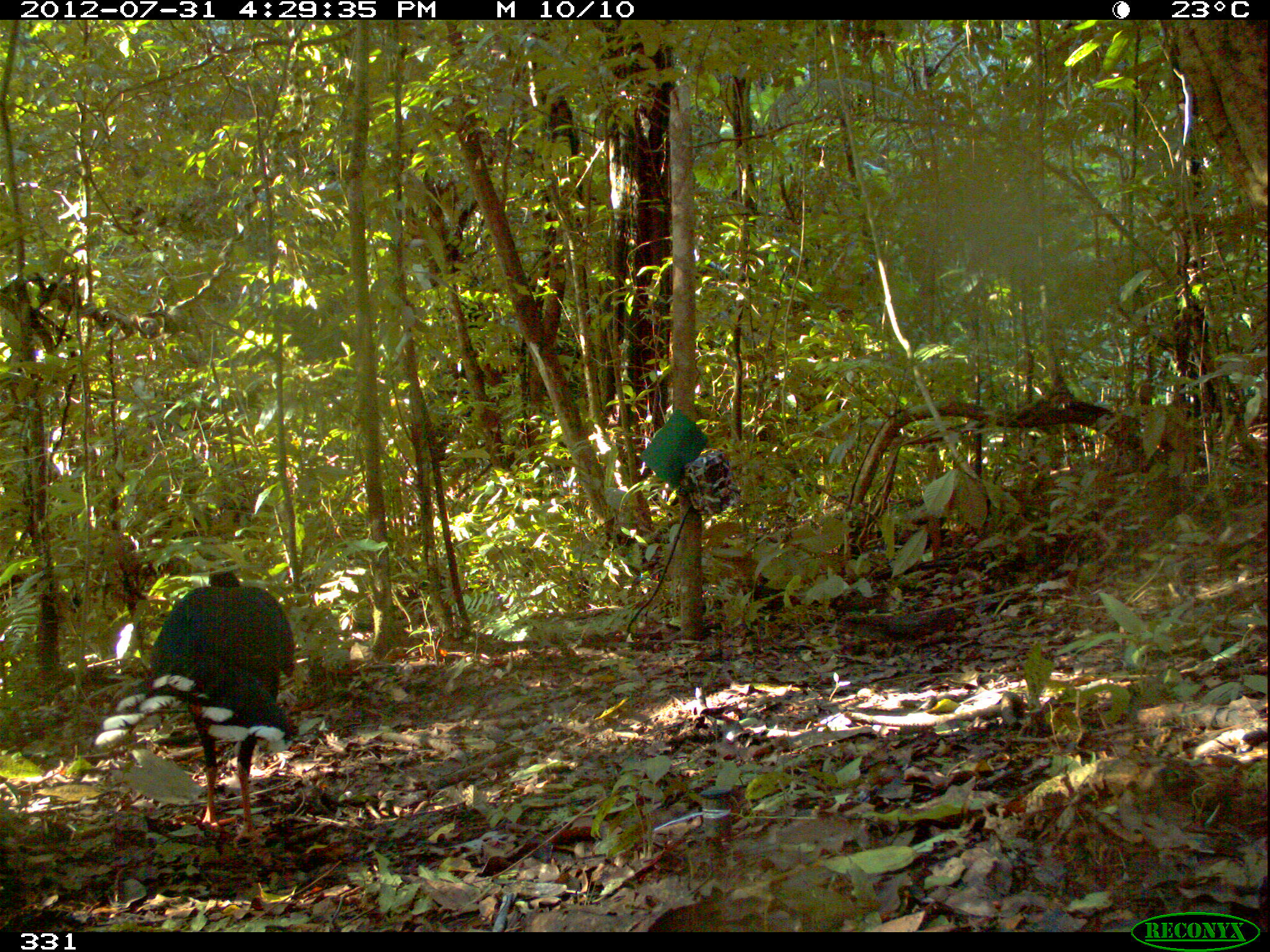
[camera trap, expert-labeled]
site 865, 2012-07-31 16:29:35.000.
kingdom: Animalia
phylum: Chordata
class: Aves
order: Galliformes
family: Cracidae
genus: Mitu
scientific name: Mitu tuberosum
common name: razor-billed curassow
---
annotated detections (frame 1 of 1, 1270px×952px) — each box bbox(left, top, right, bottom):
mitu tuberosum: bbox(92, 570, 298, 845)